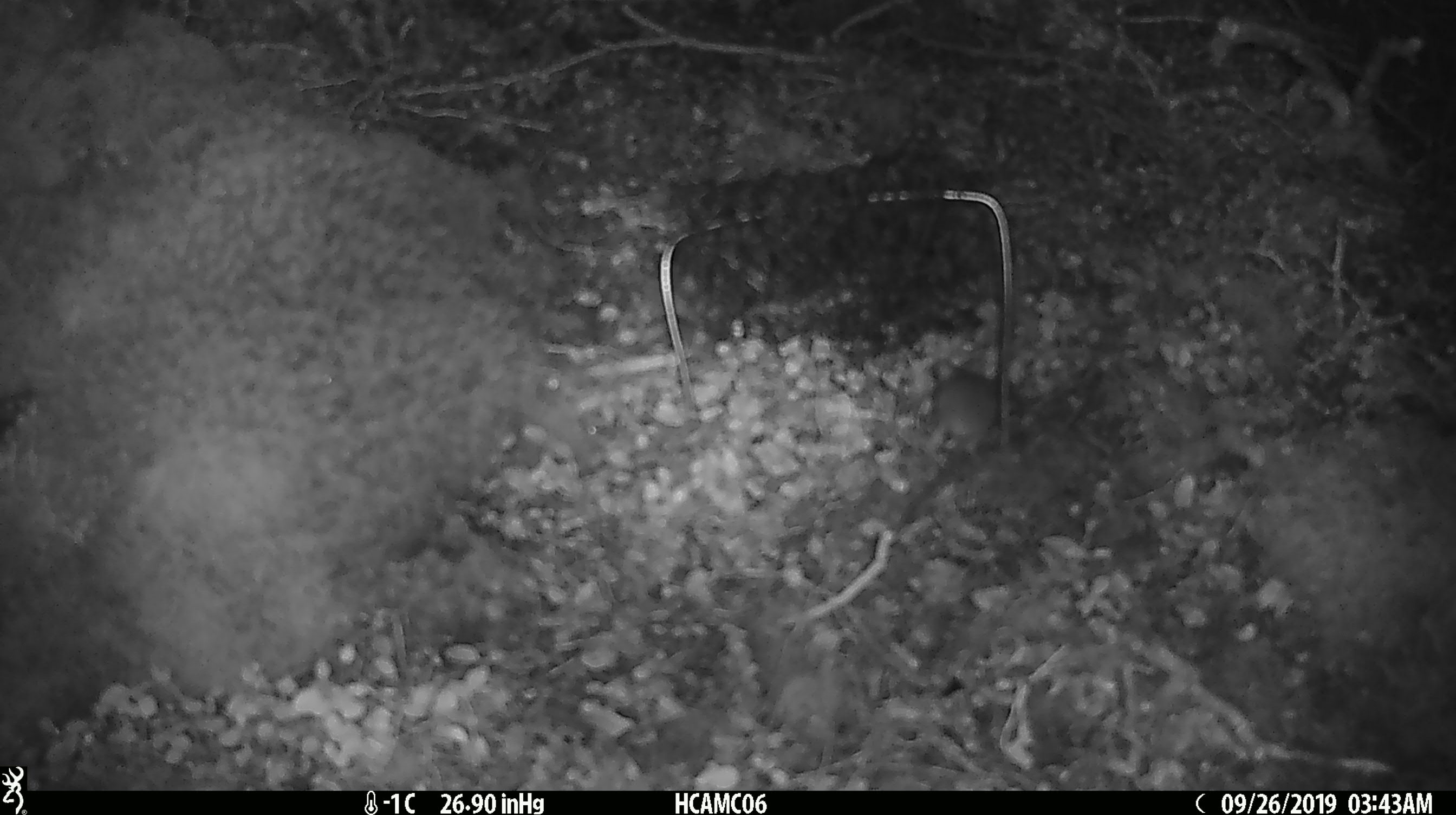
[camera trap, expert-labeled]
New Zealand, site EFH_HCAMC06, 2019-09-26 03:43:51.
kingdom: Animalia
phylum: Chordata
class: Mammalia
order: Rodentia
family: Muridae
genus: Mus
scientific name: Mus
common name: mouse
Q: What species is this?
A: Mouse (Mus).